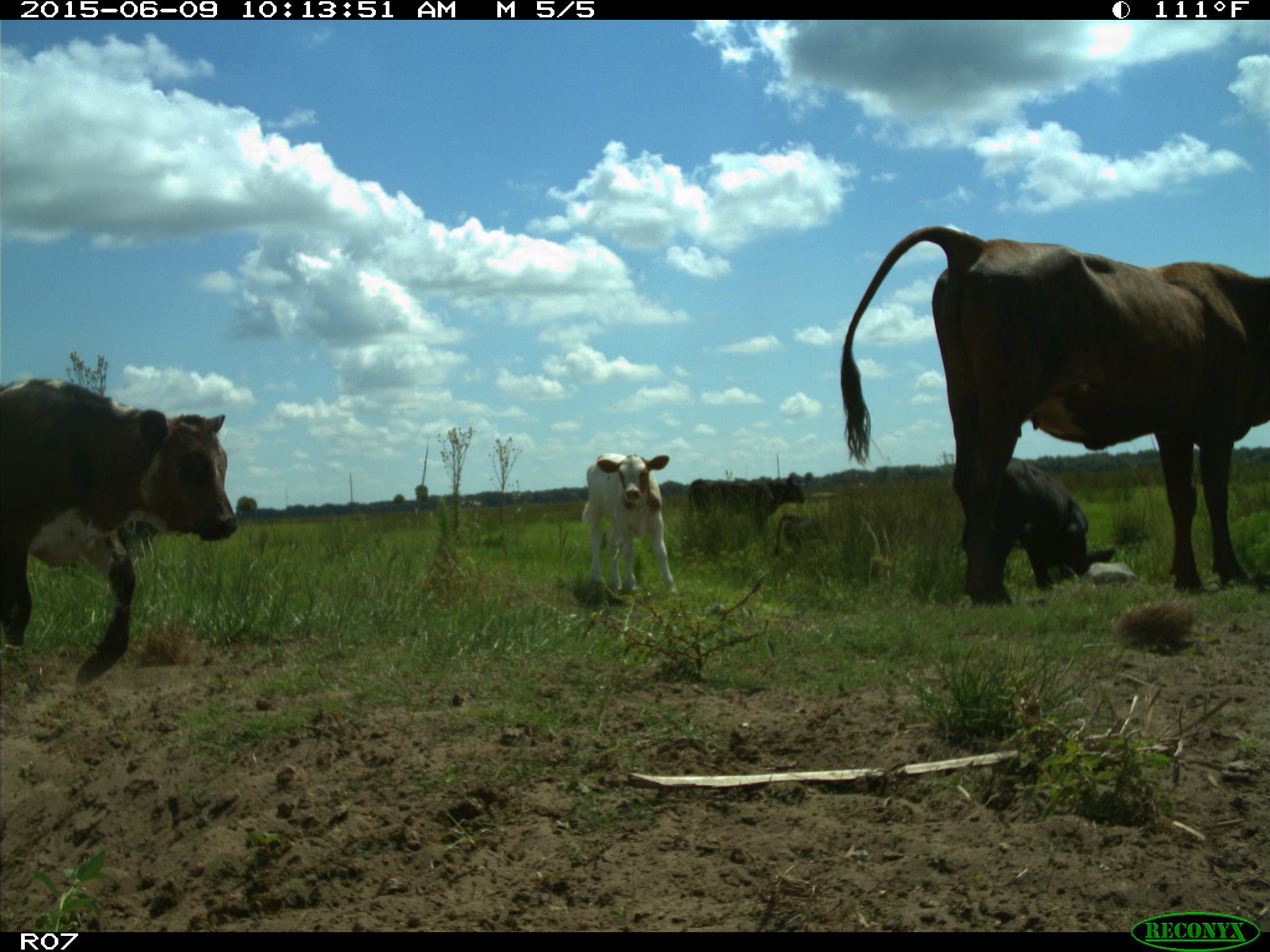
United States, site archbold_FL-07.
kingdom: Animalia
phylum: Chordata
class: Mammalia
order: Artiodactyla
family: Bovidae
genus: Bos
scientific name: Bos taurus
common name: domestic cow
Bos taurus (domestic cow).